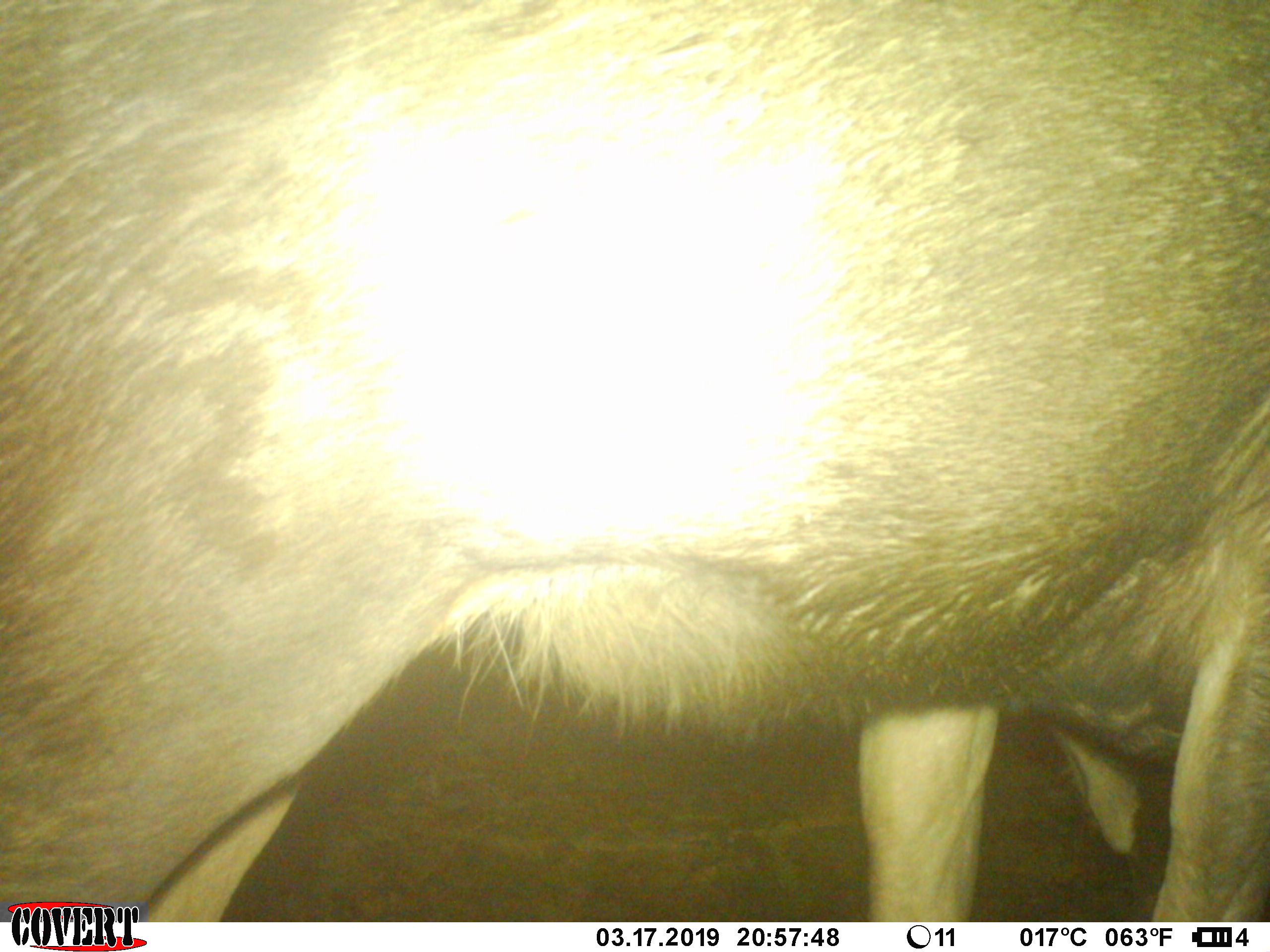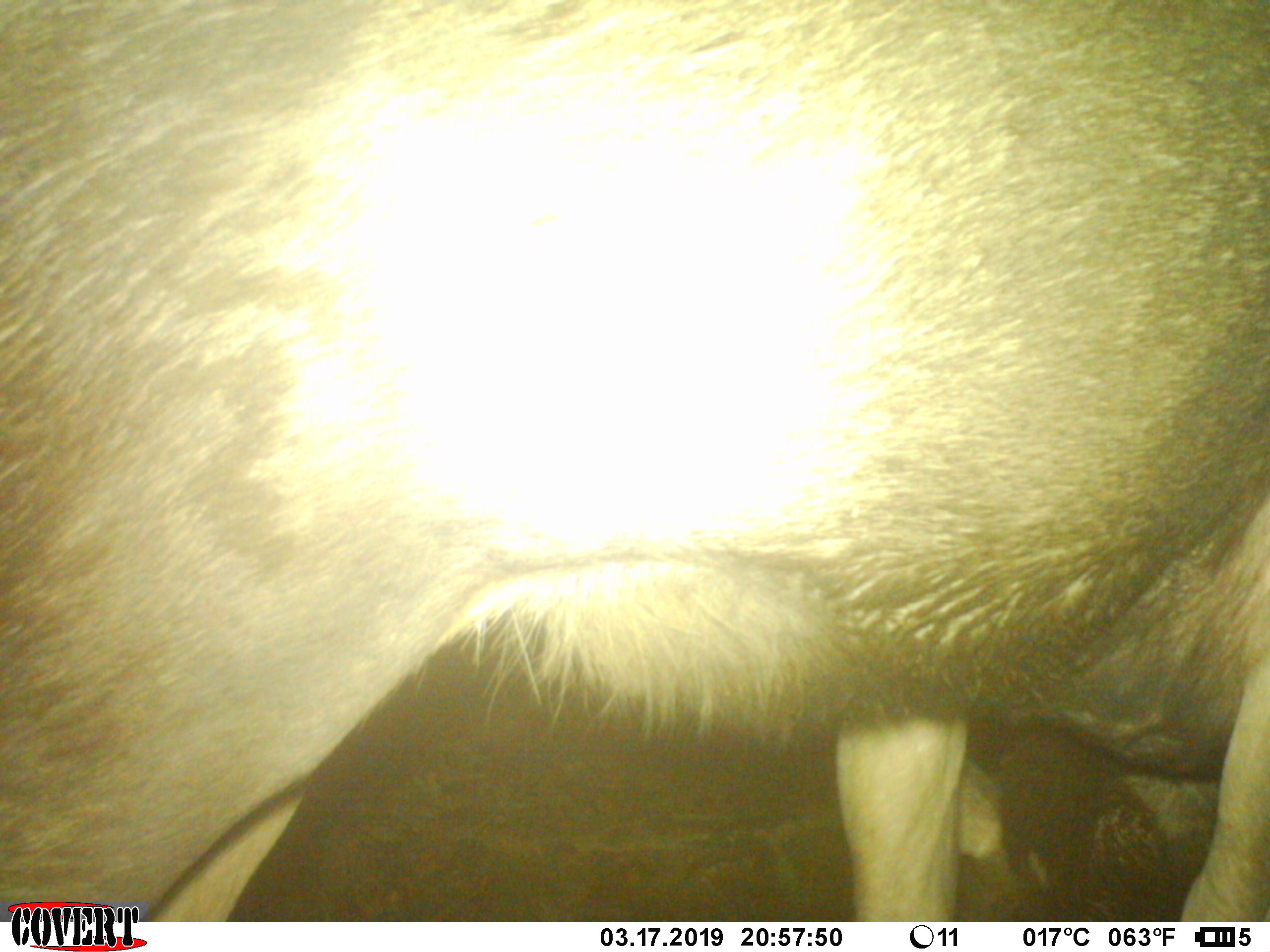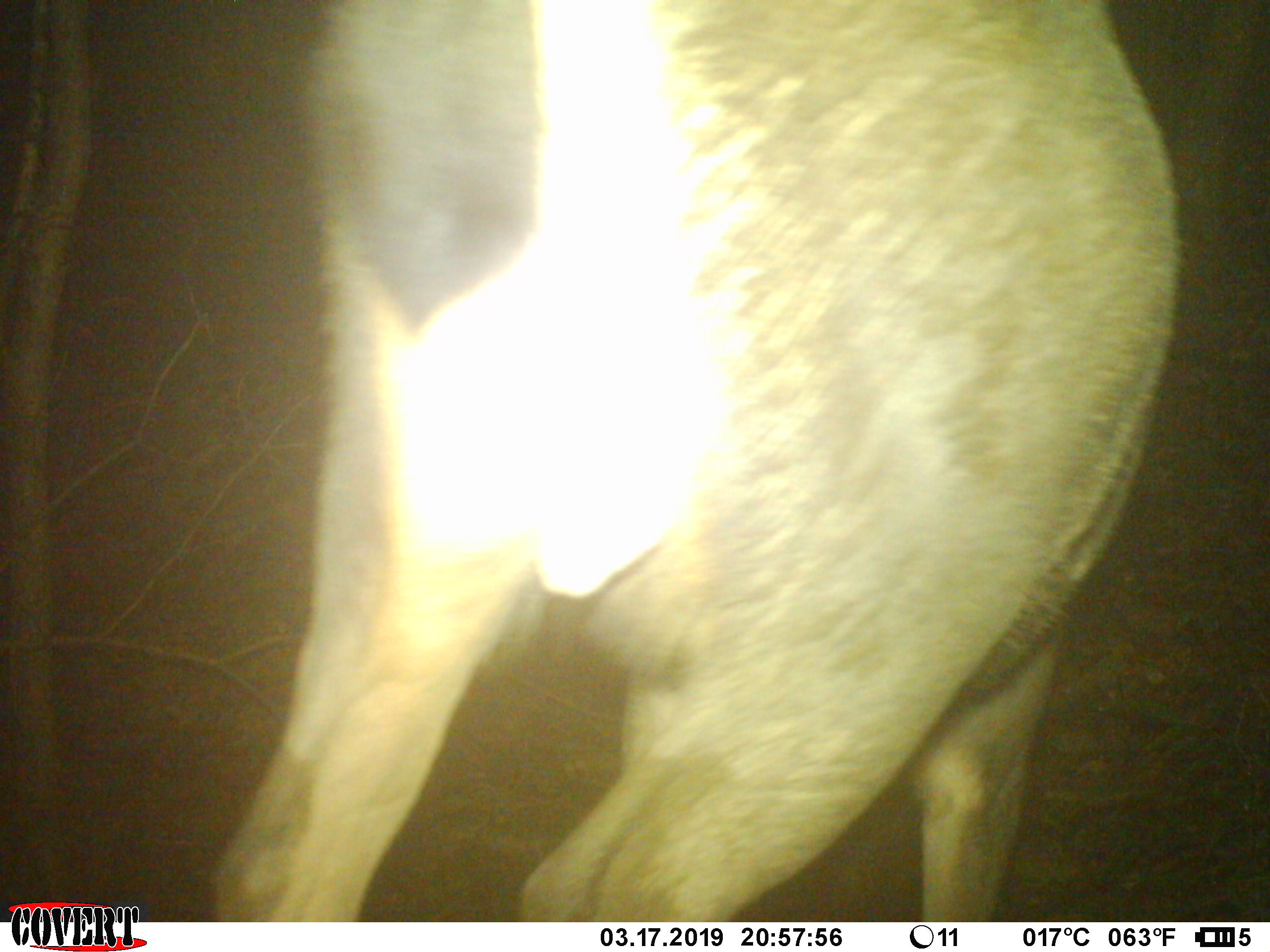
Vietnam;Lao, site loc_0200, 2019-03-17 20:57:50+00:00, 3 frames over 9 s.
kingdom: Animalia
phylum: Chordata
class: Mammalia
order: Artiodactyla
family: Cervidae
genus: Rusa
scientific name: Rusa unicolor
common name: sambar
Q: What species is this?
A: Sambar (Rusa unicolor).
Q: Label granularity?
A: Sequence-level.